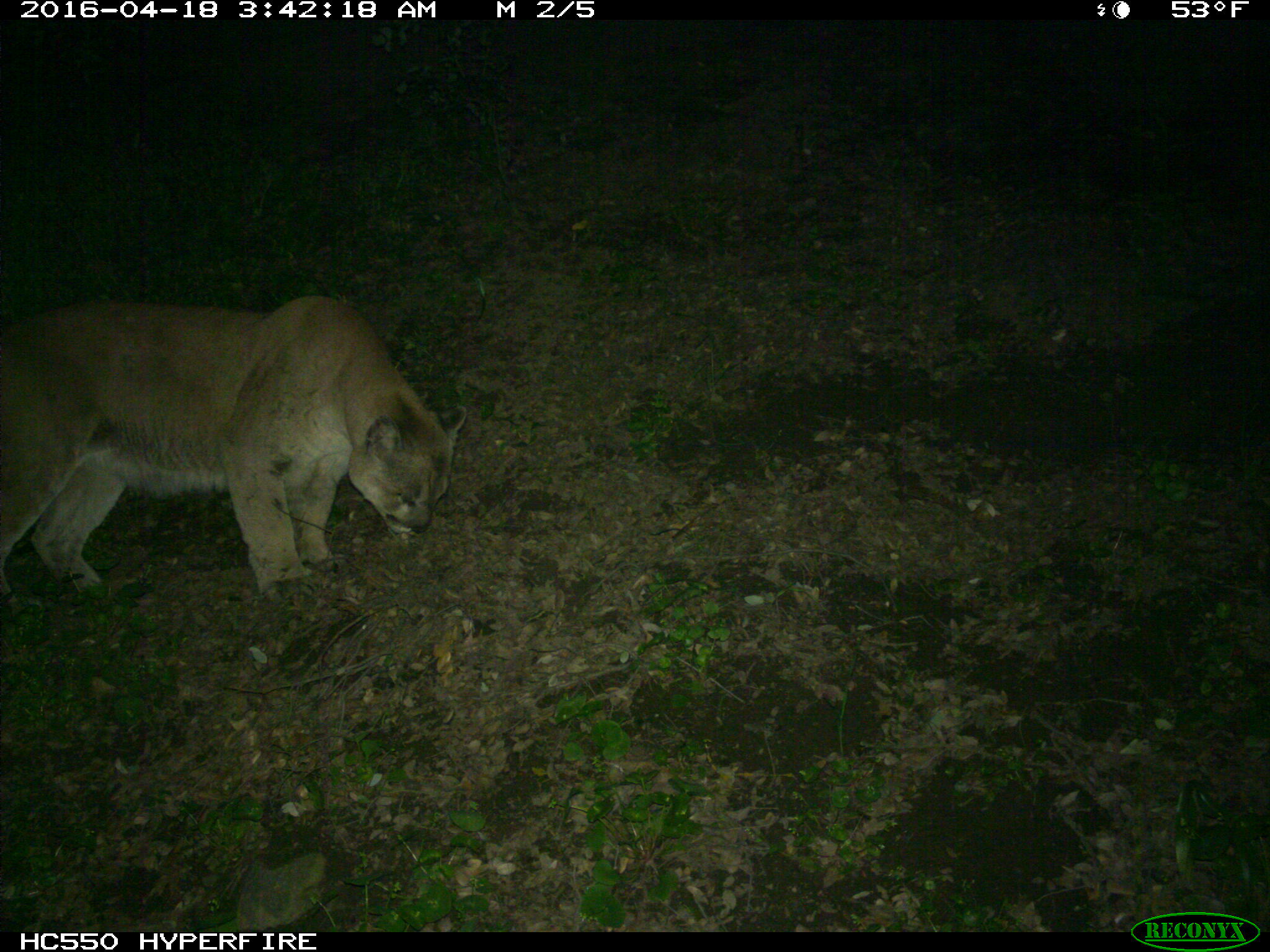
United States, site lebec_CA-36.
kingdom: Animalia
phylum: Chordata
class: Mammalia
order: Carnivora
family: Felidae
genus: Puma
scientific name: Puma concolor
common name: mountain lion